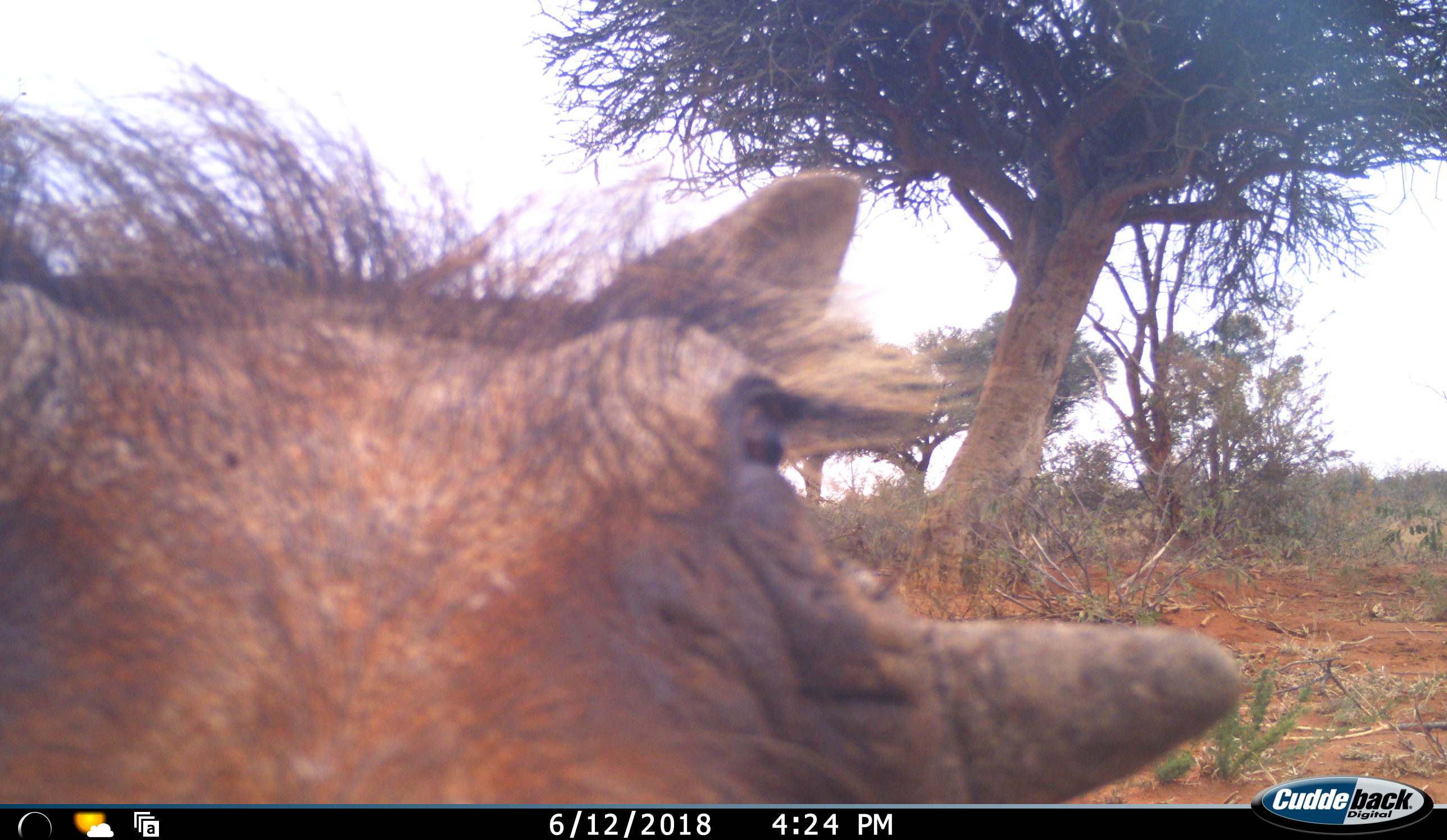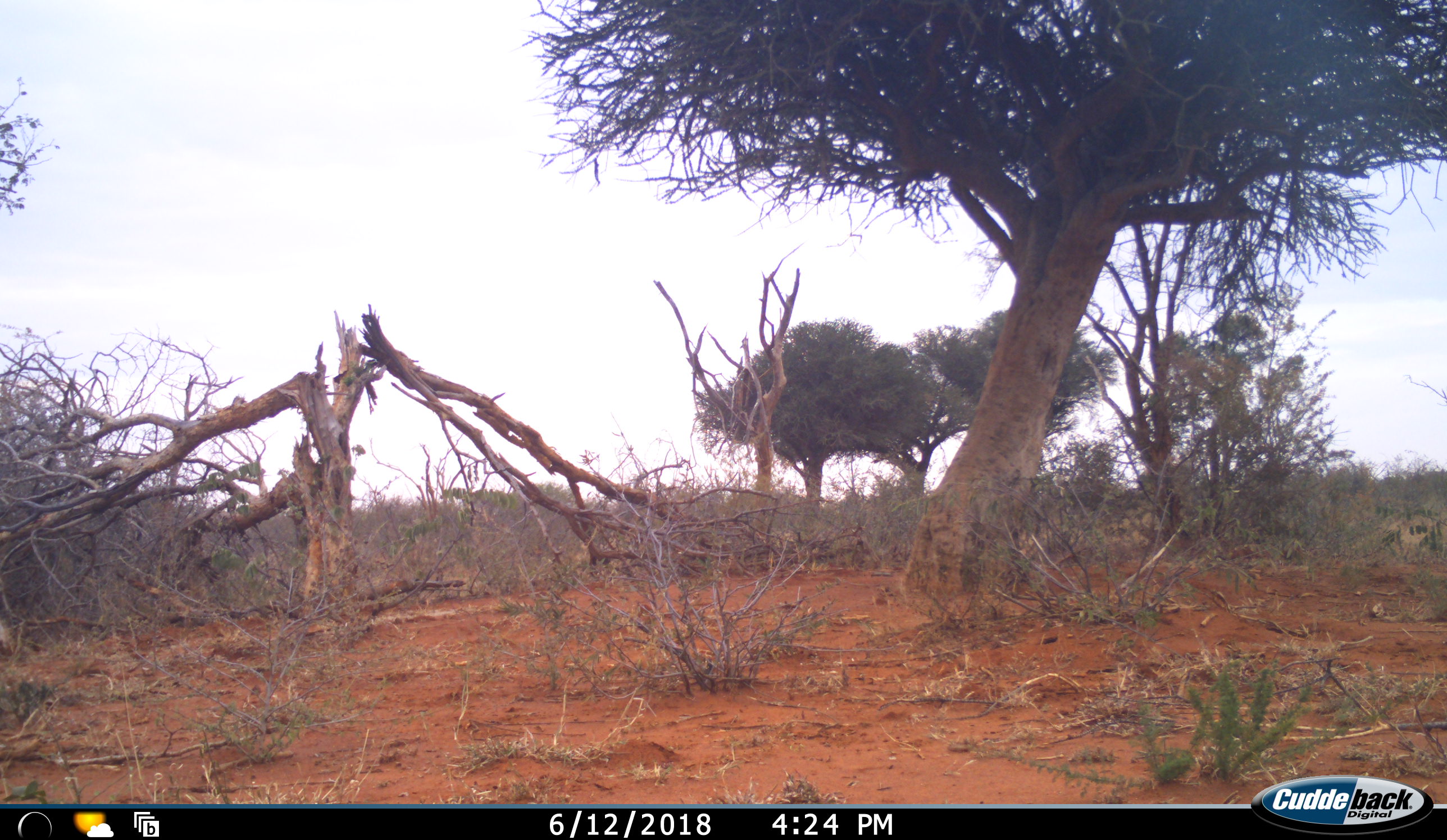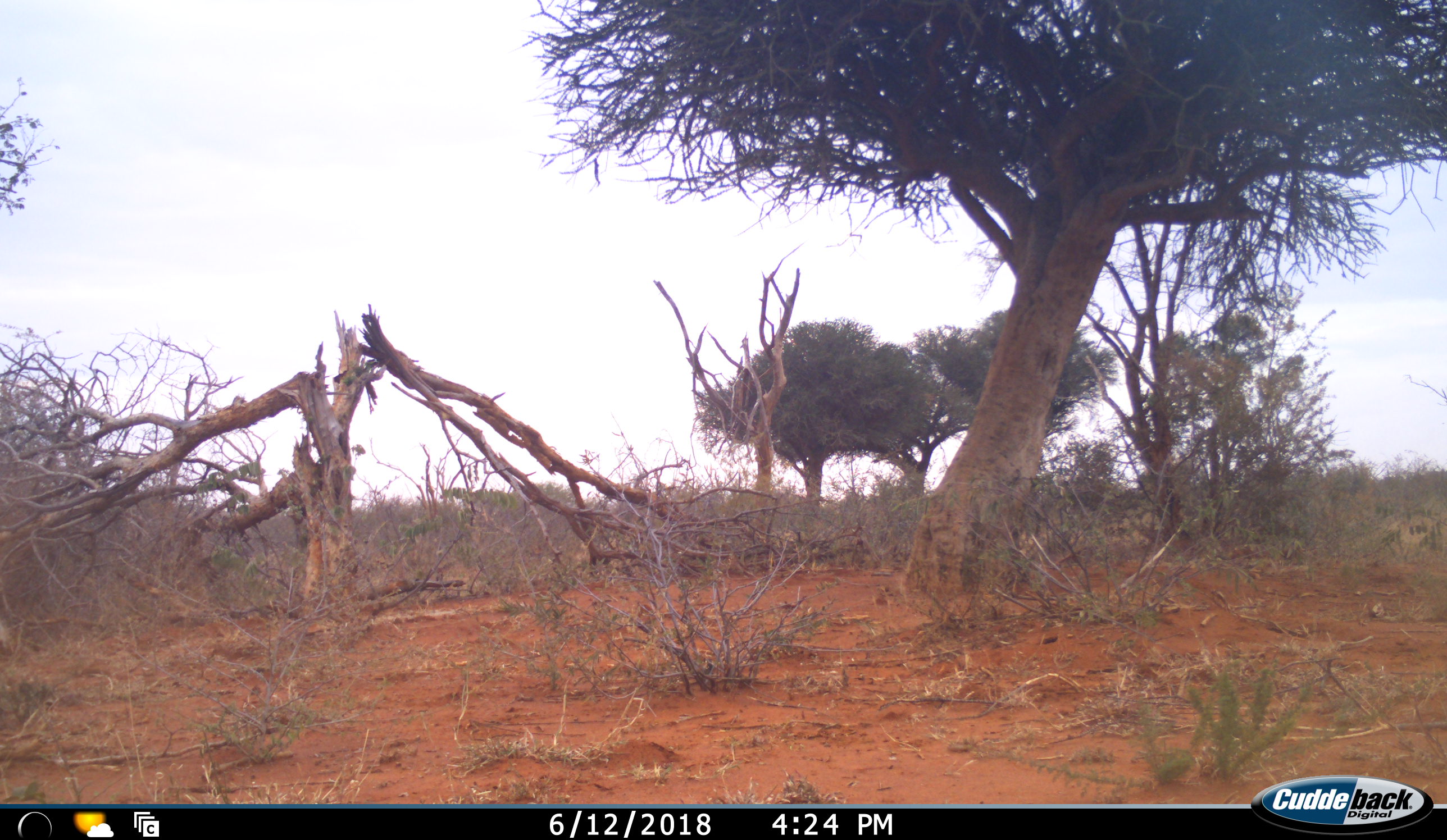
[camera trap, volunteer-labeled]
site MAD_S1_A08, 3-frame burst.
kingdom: Animalia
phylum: Chordata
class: Mammalia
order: Artiodactyla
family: Suidae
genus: Phacochoerus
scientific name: Phacochoerus africanus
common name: warthog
Warthog (Phacochoerus africanus), count 1. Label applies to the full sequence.